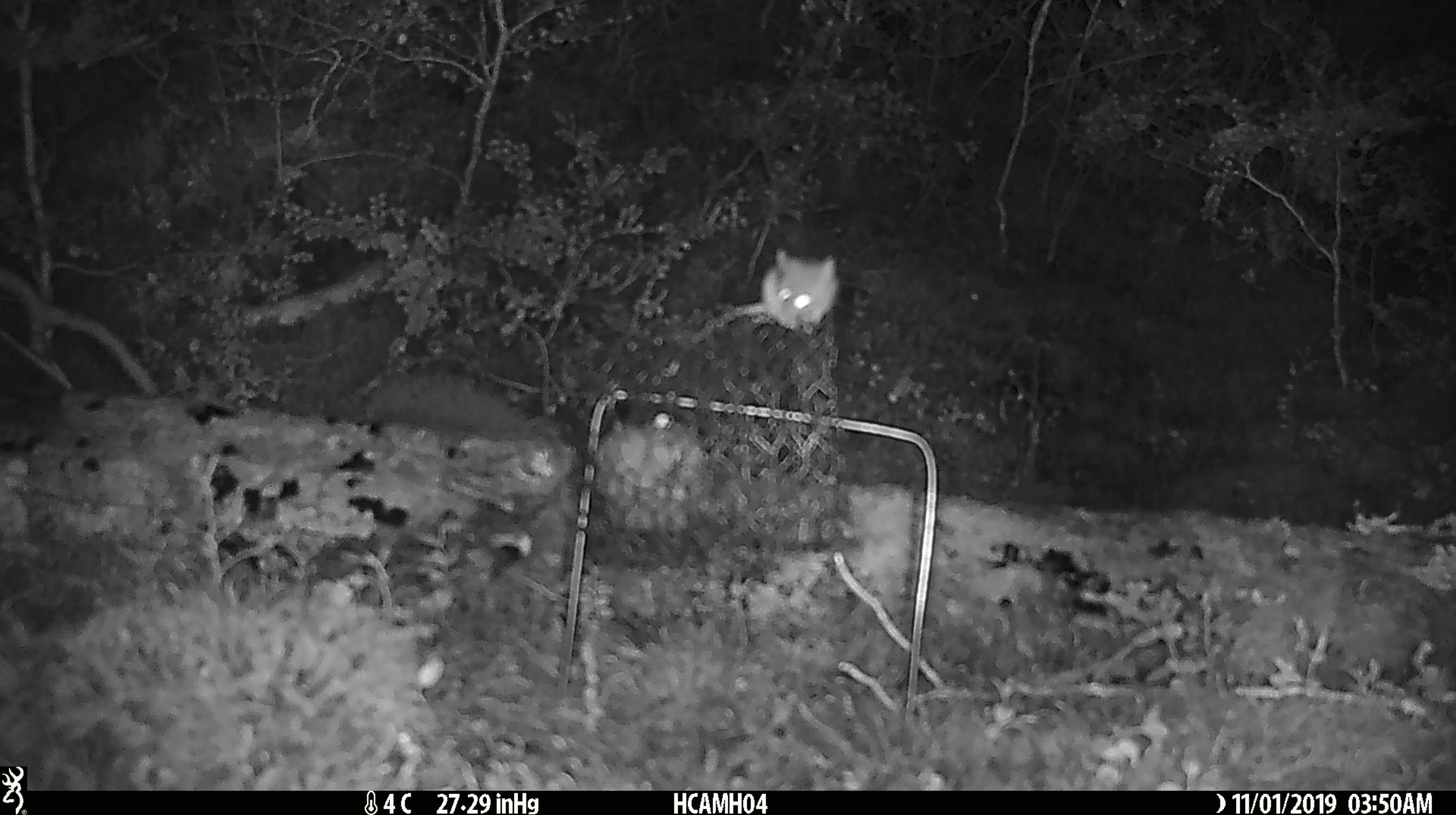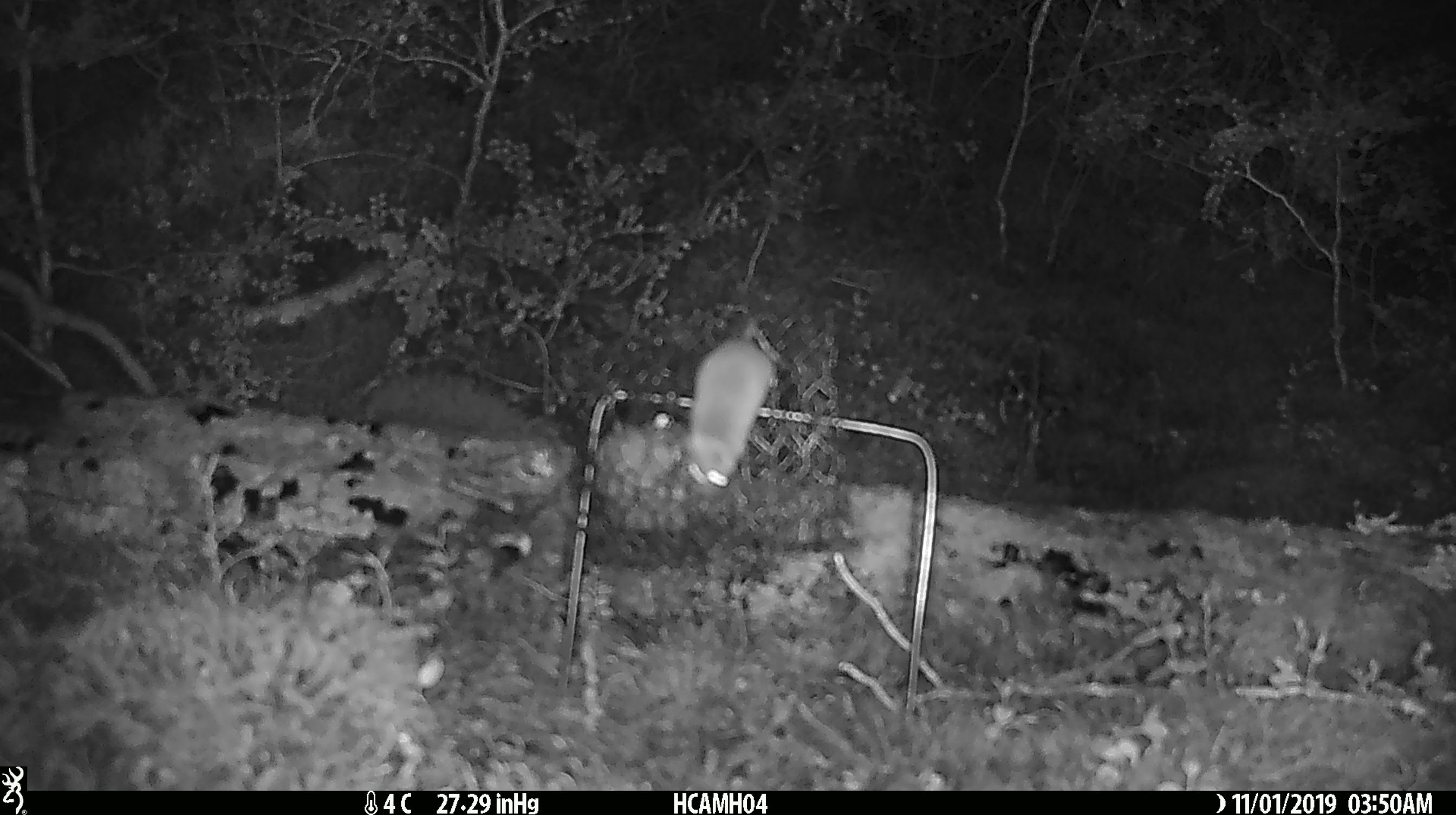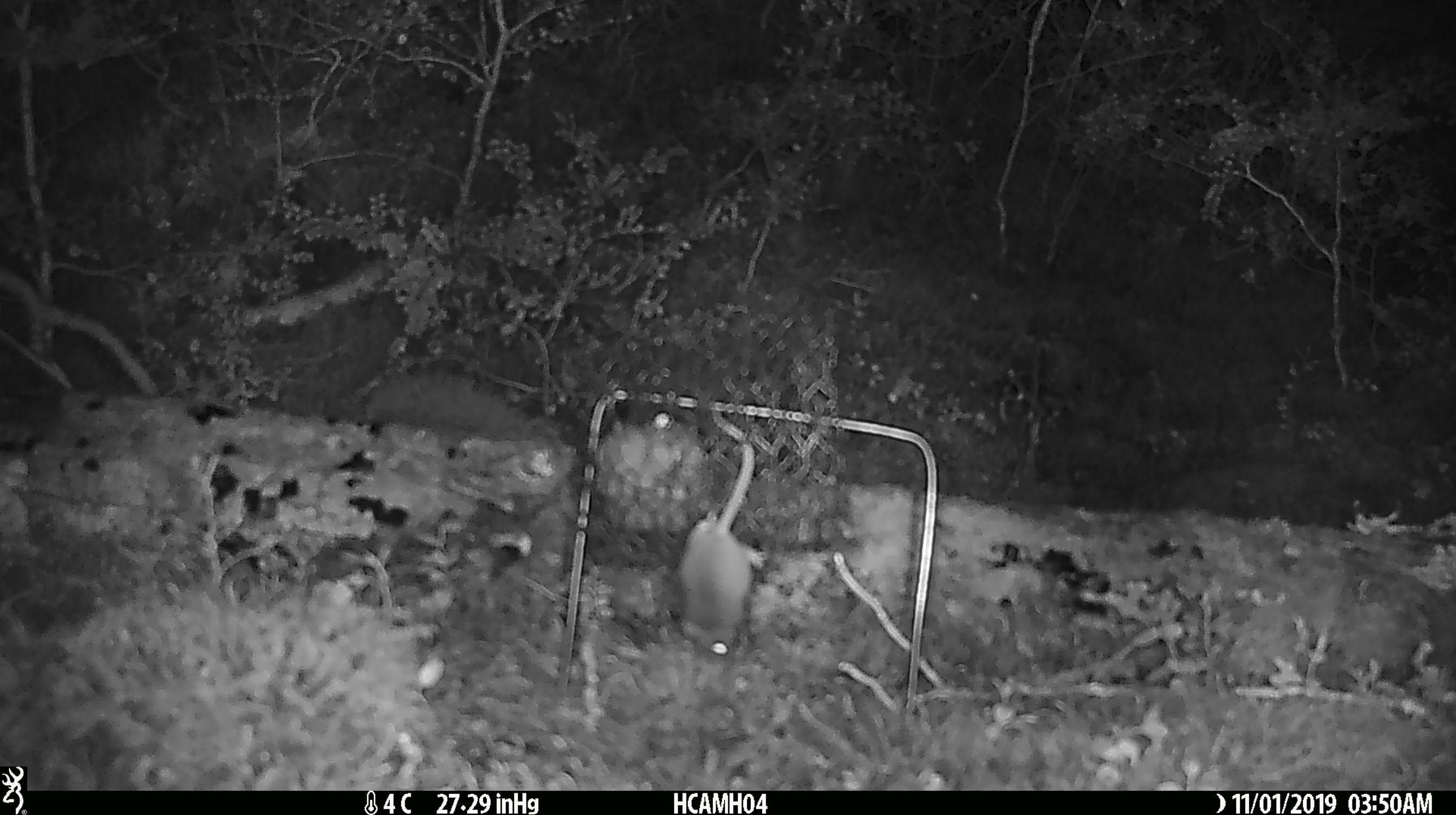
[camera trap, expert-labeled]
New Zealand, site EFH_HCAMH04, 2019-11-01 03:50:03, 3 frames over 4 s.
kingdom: Animalia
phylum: Chordata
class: Mammalia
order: Rodentia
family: Muridae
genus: Mus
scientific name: Mus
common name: mouse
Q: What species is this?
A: Mouse (Mus).